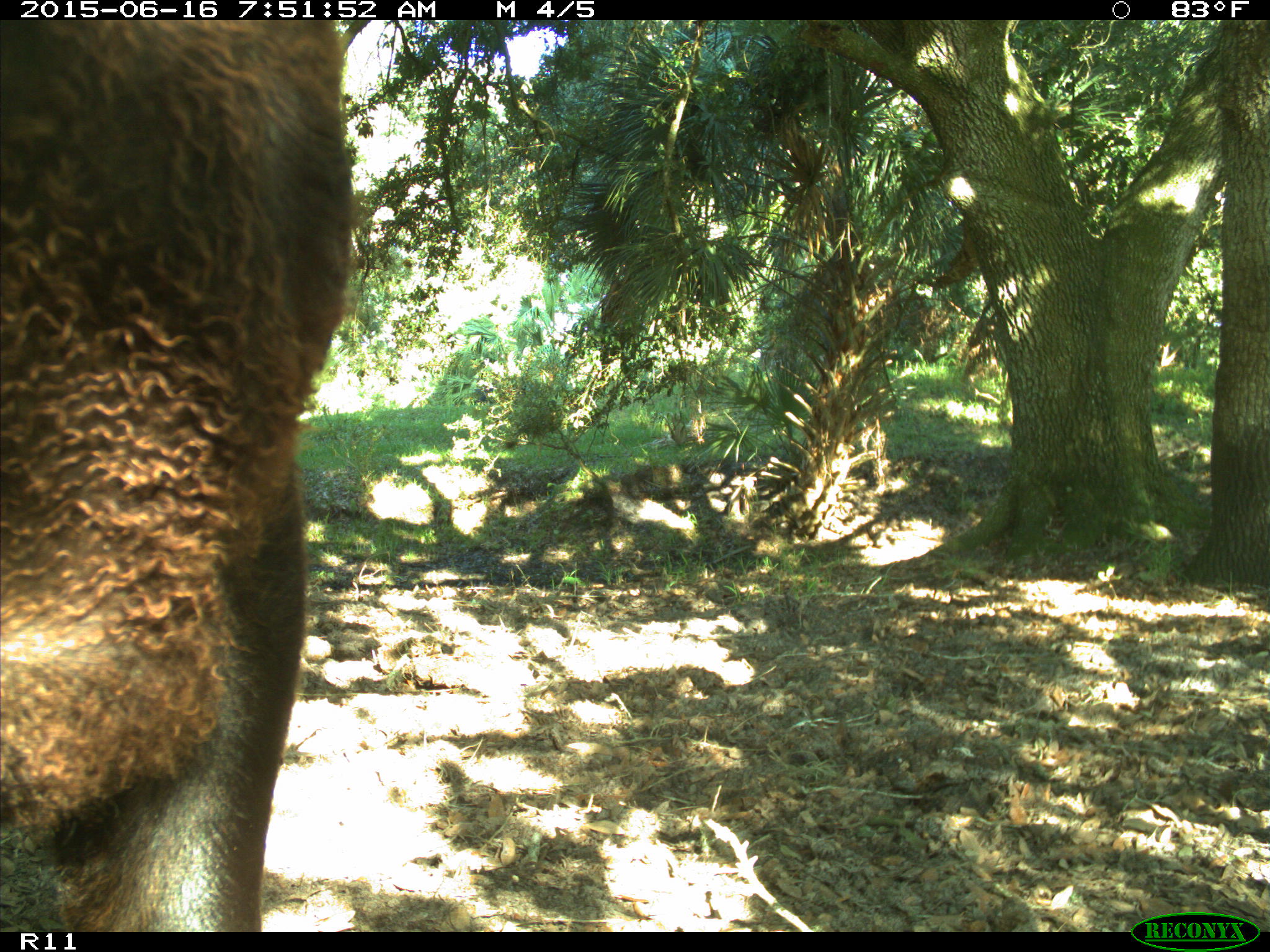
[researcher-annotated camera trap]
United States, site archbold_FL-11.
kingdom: Animalia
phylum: Chordata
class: Mammalia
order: Artiodactyla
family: Bovidae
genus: Bos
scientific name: Bos taurus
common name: domestic cow